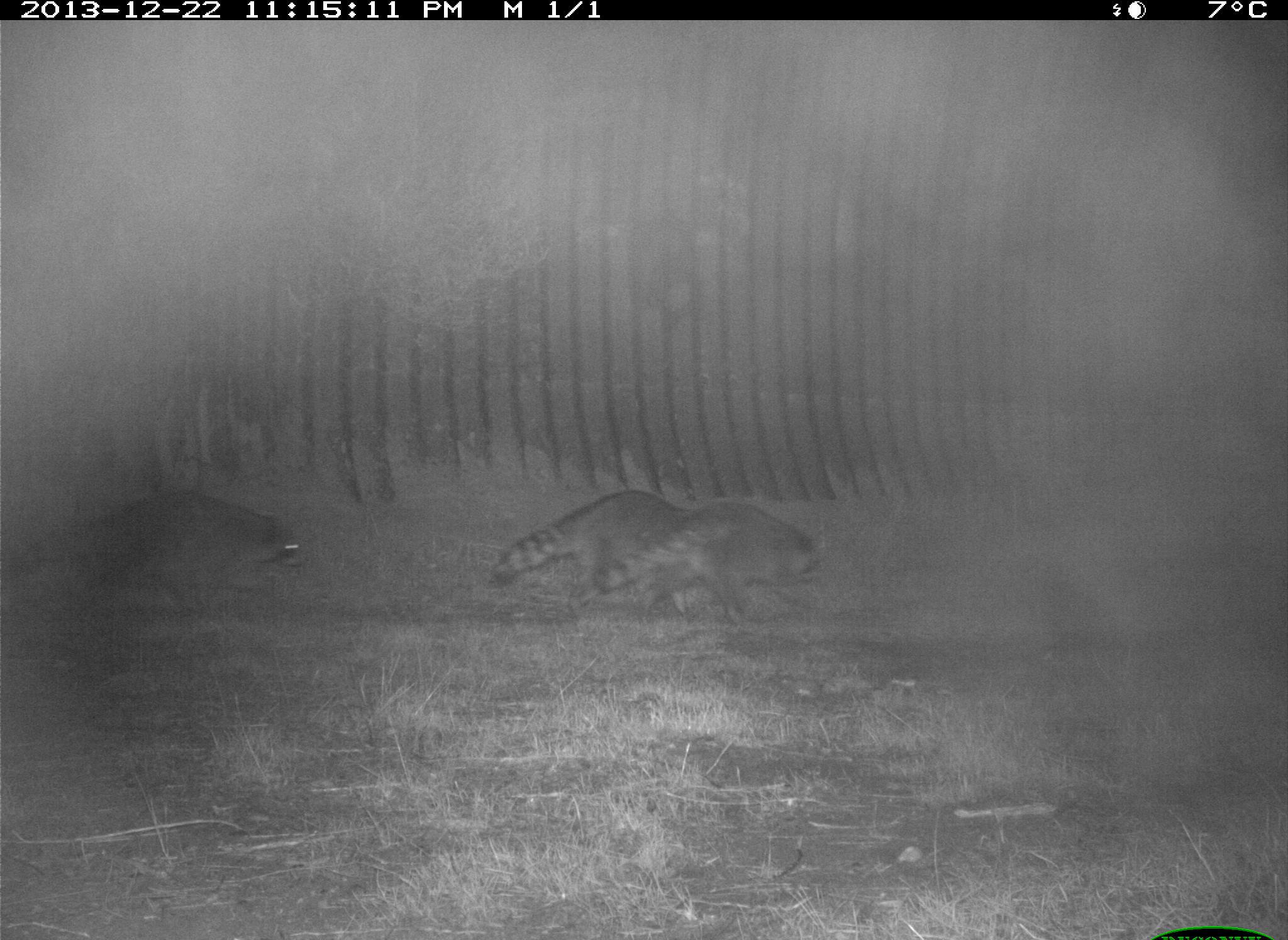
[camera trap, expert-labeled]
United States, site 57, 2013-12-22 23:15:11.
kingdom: Animalia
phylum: Chordata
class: Mammalia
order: Carnivora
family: Procyonidae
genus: Procyon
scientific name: Procyon lotor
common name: raccoon